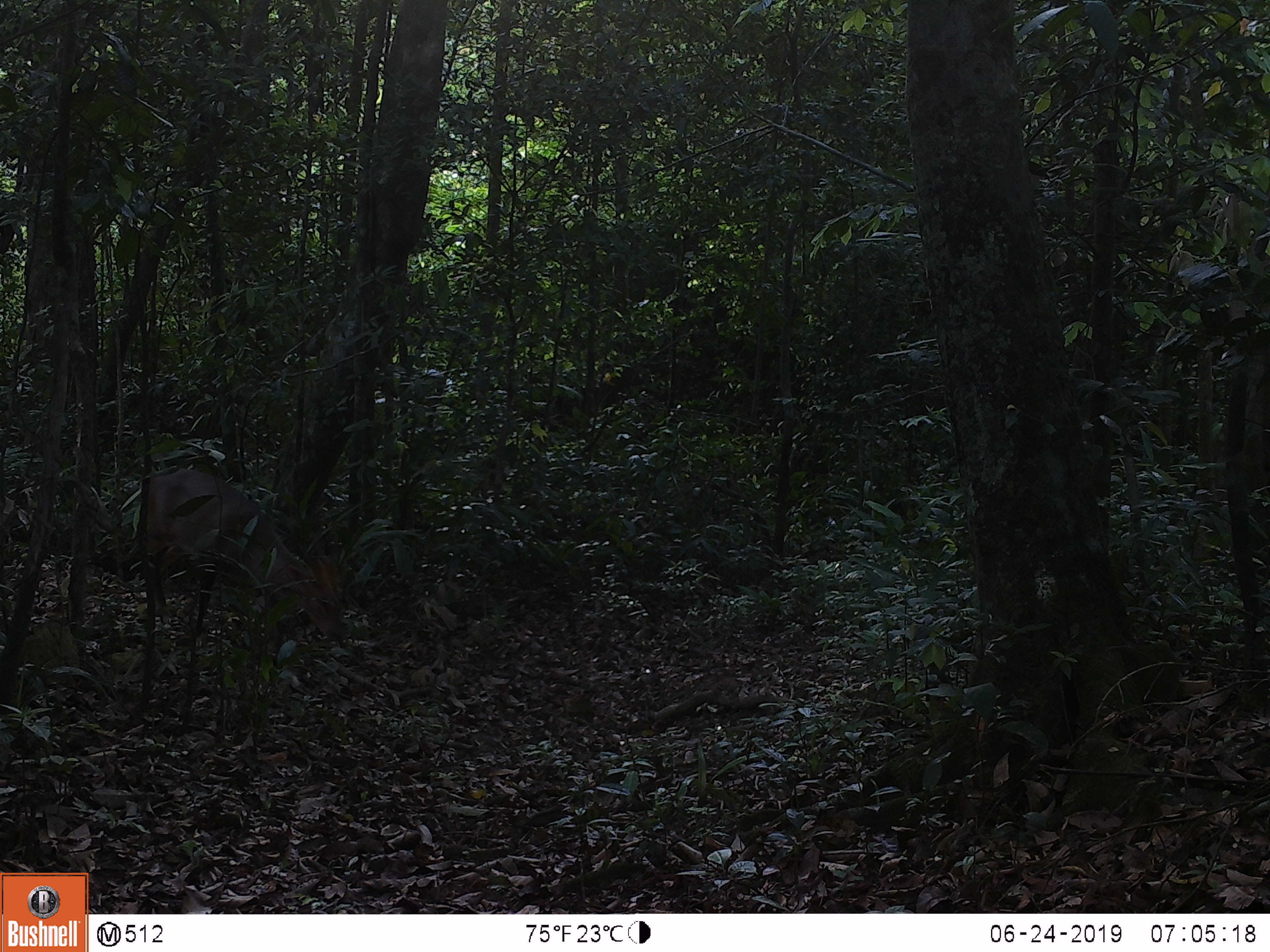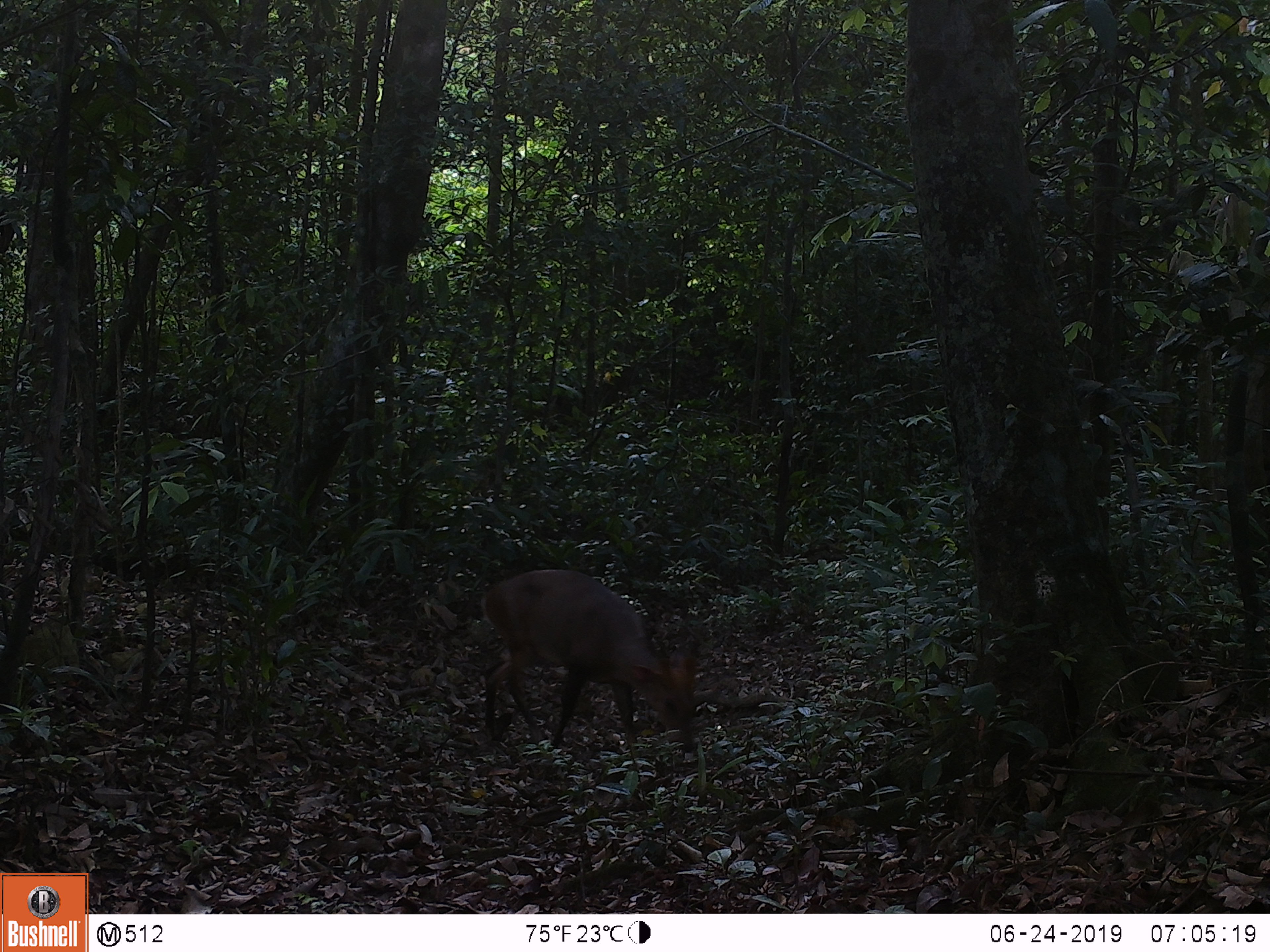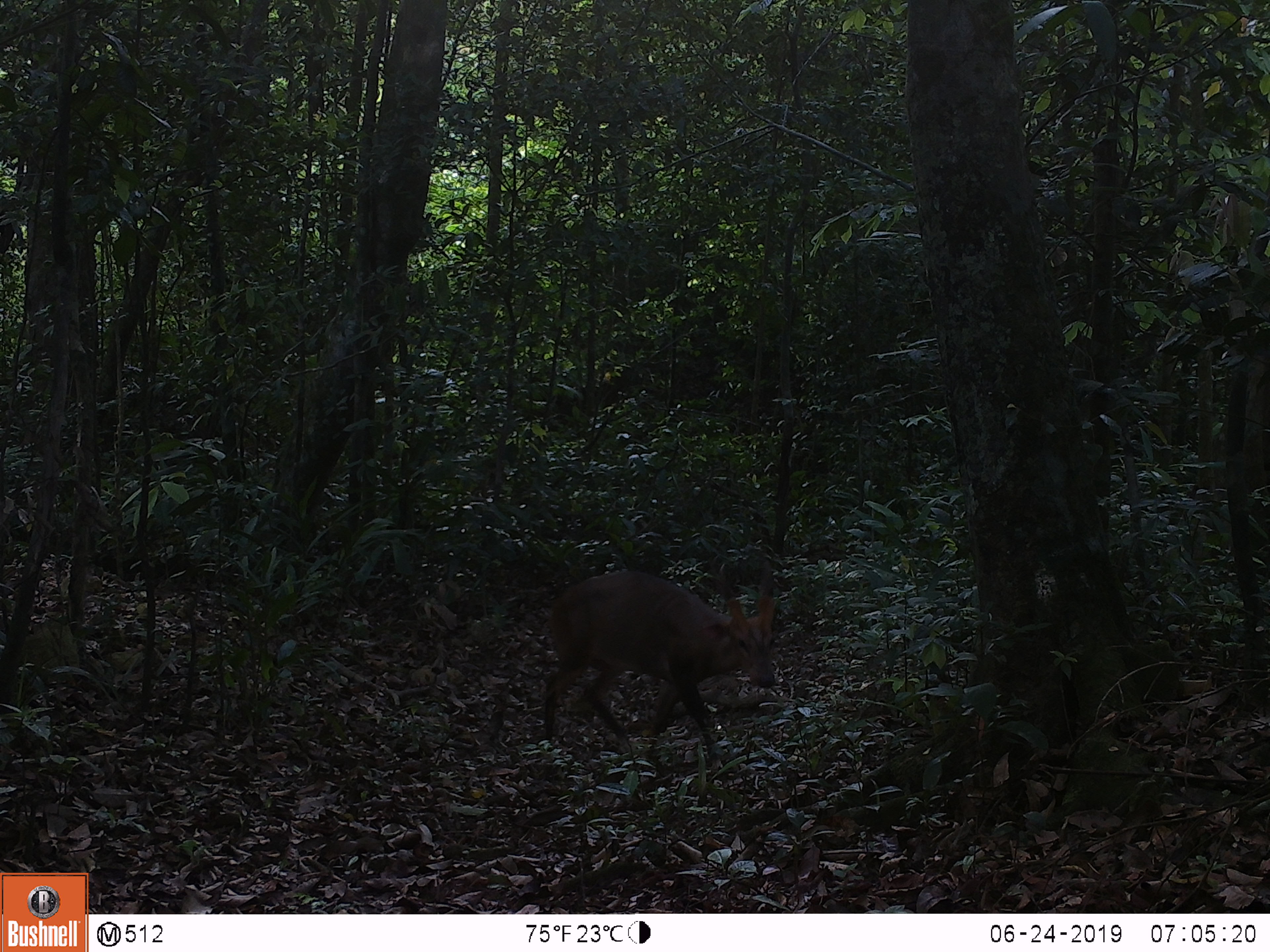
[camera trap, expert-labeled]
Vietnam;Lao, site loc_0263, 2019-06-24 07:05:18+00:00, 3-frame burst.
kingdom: Animalia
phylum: Chordata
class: Mammalia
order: Artiodactyla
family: Cervidae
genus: Muntiacus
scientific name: Muntiacus vuquangensis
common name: large-antlered muntjac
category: large antlered muntjac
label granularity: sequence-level